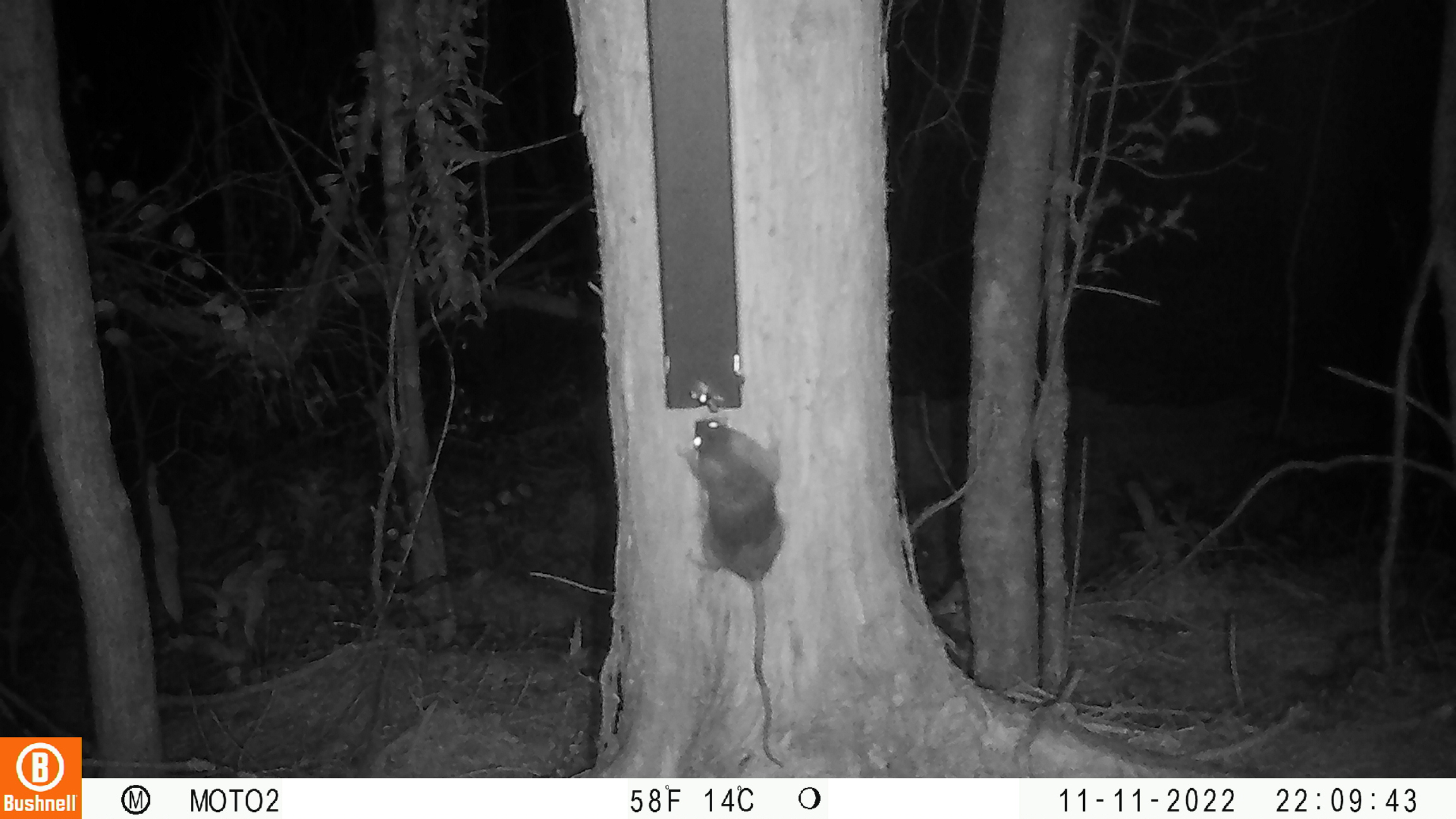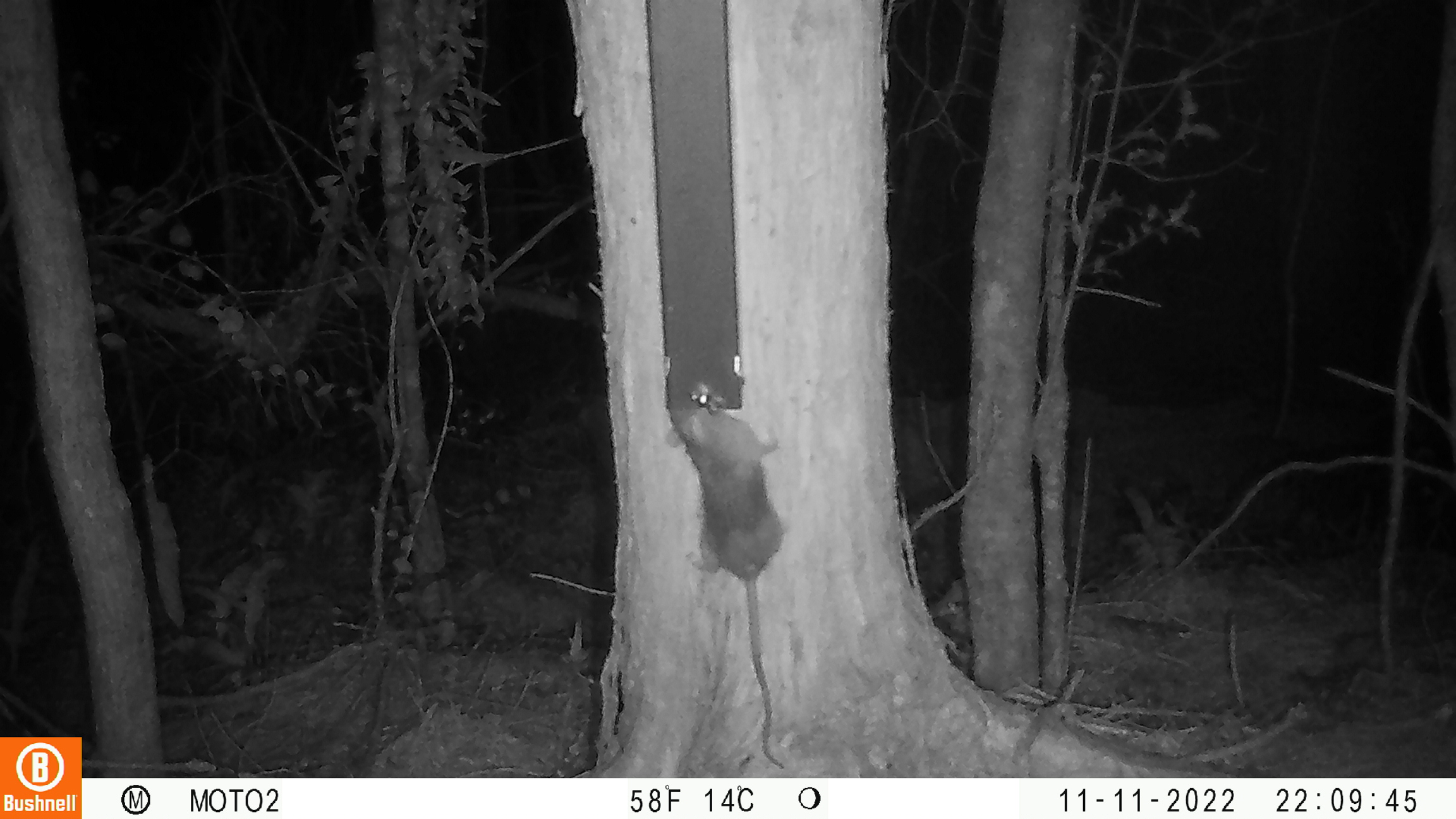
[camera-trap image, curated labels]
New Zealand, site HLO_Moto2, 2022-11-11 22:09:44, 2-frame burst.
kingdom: Animalia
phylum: Chordata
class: Mammalia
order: Rodentia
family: Muridae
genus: Rattus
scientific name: Rattus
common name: rat